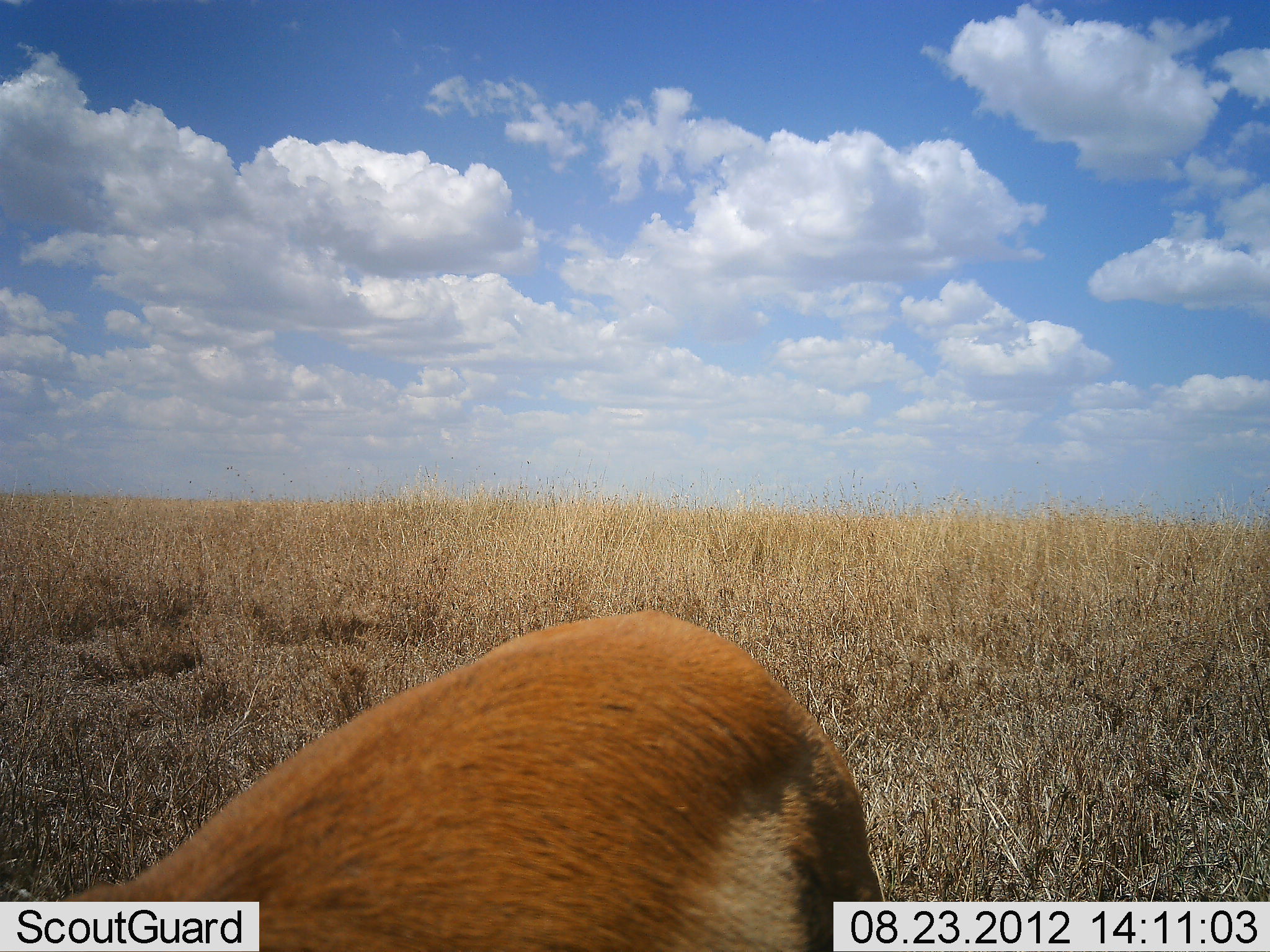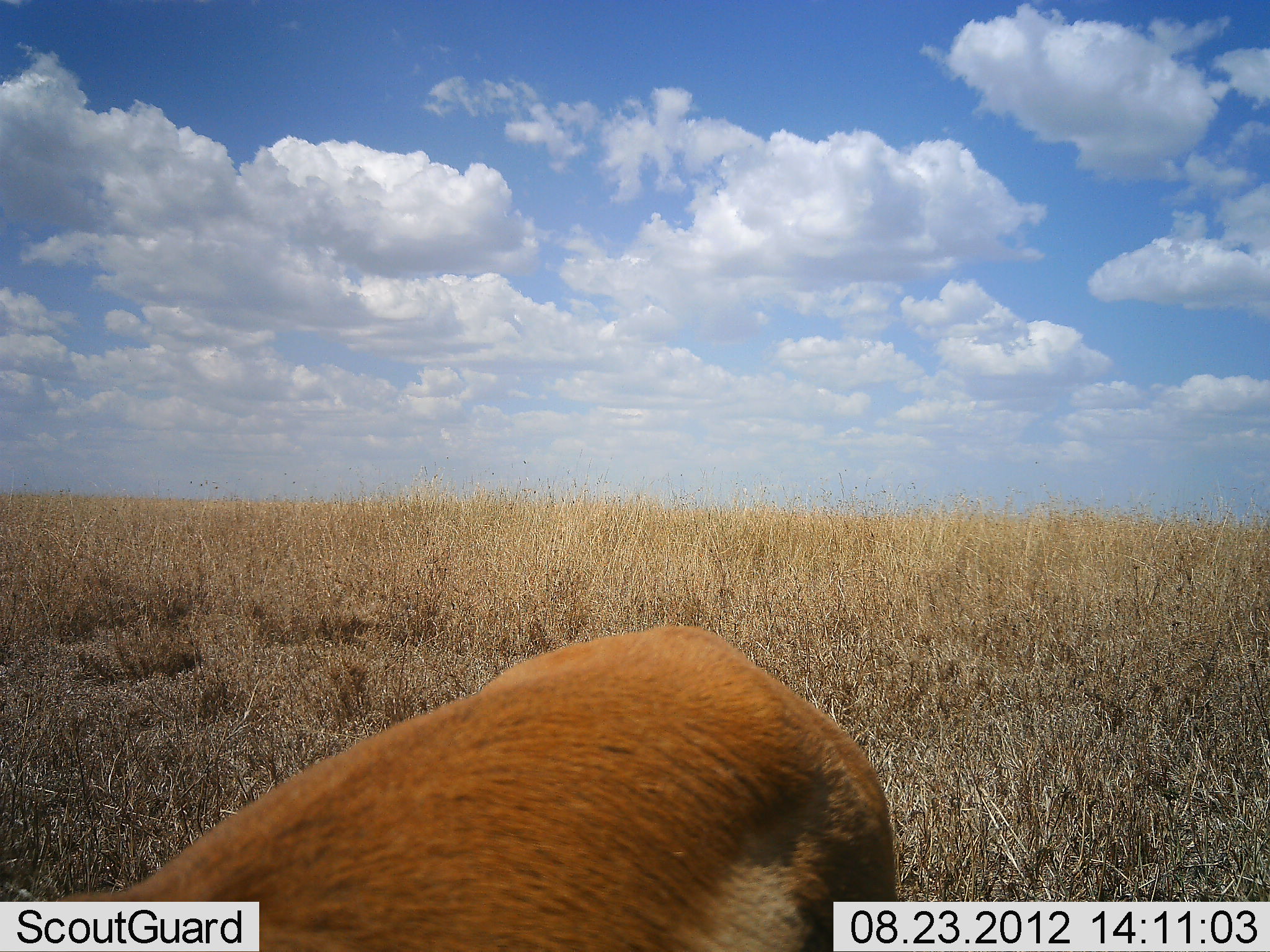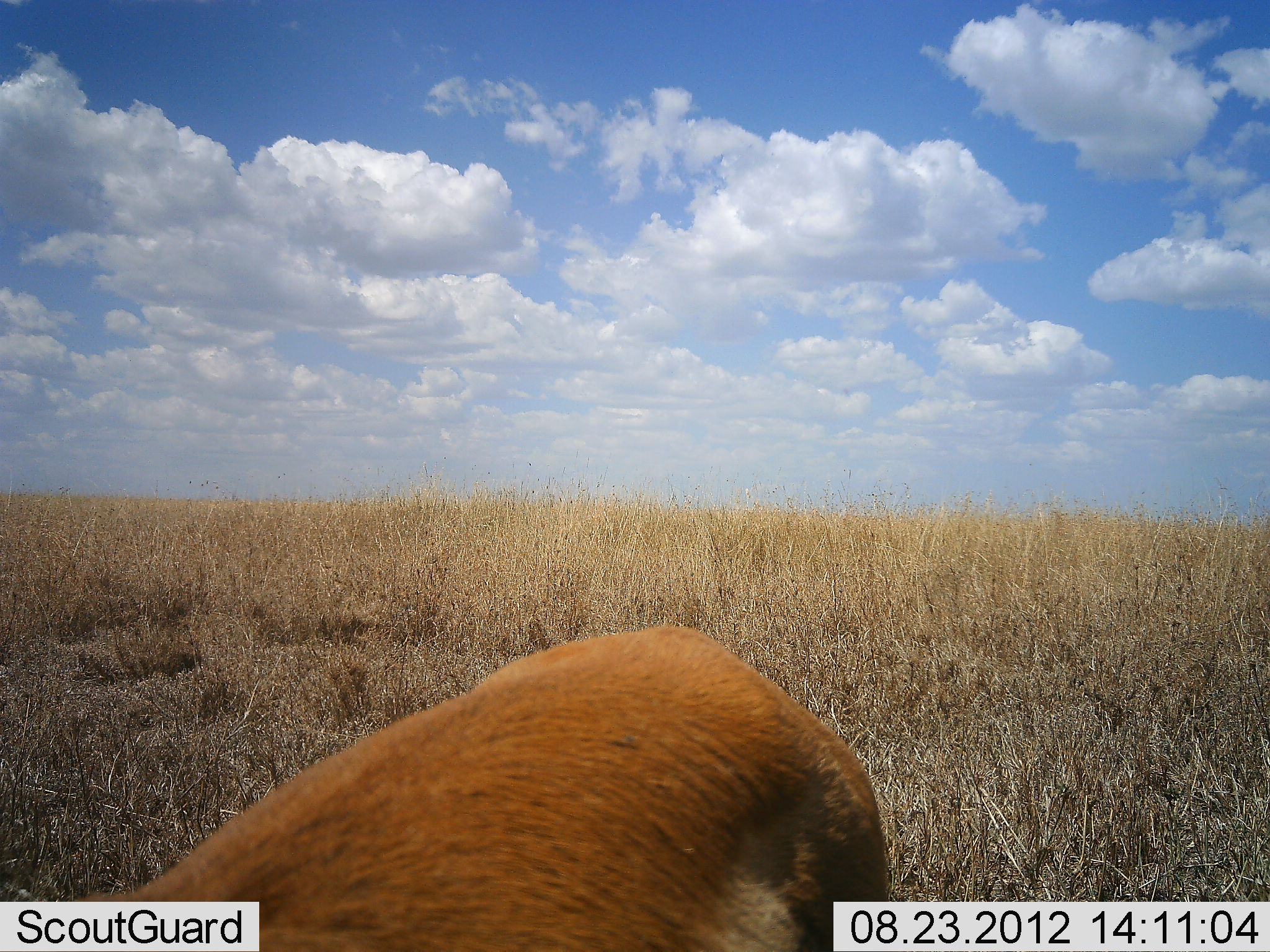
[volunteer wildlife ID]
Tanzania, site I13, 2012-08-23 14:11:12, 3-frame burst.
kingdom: Animalia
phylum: Chordata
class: Mammalia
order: Artiodactyla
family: Bovidae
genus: Eudorcas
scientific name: Eudorcas thomsonii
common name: thomson's gazelle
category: gazellethomsons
Gazellethomsons (thomson's gazelle) (Eudorcas thomsonii), count 1. Behavior (volunteer vote fractions): standing 33%, resting 0%, moving 0%, interacting 11%. Young present (vote fraction): 0%. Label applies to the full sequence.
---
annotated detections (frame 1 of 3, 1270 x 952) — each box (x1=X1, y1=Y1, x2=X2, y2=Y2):
animal: (x1=64, y1=612, x2=886, y2=952)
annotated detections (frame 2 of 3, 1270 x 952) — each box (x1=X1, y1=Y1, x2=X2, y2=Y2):
animal: (x1=61, y1=627, x2=899, y2=952)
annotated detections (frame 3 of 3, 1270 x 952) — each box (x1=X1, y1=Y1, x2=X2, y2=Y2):
animal: (x1=75, y1=626, x2=889, y2=952)